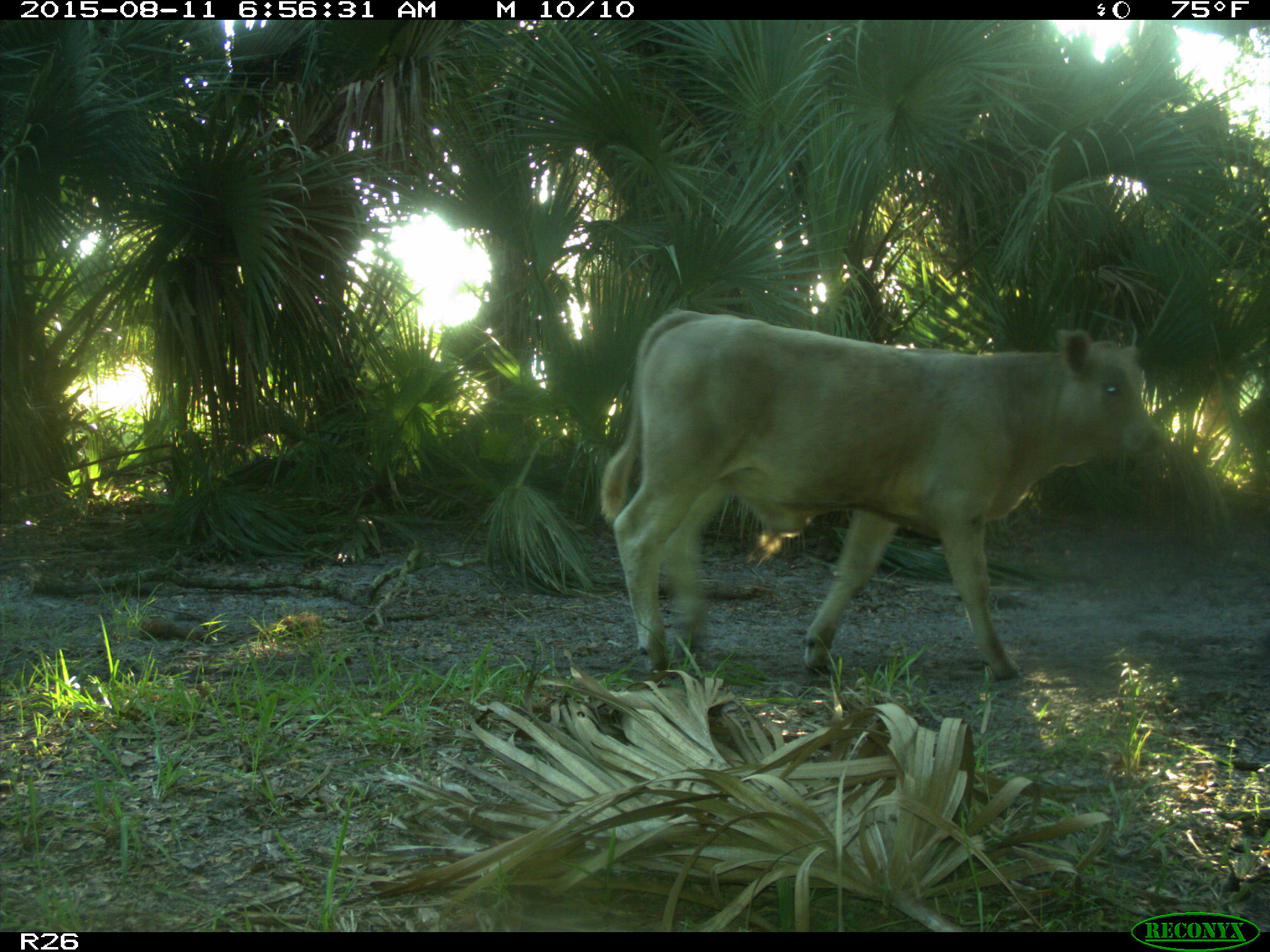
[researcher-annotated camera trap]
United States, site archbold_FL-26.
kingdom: Animalia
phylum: Chordata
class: Mammalia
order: Artiodactyla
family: Bovidae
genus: Bos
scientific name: Bos taurus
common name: domestic cow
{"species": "Bos taurus (domestic cow)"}